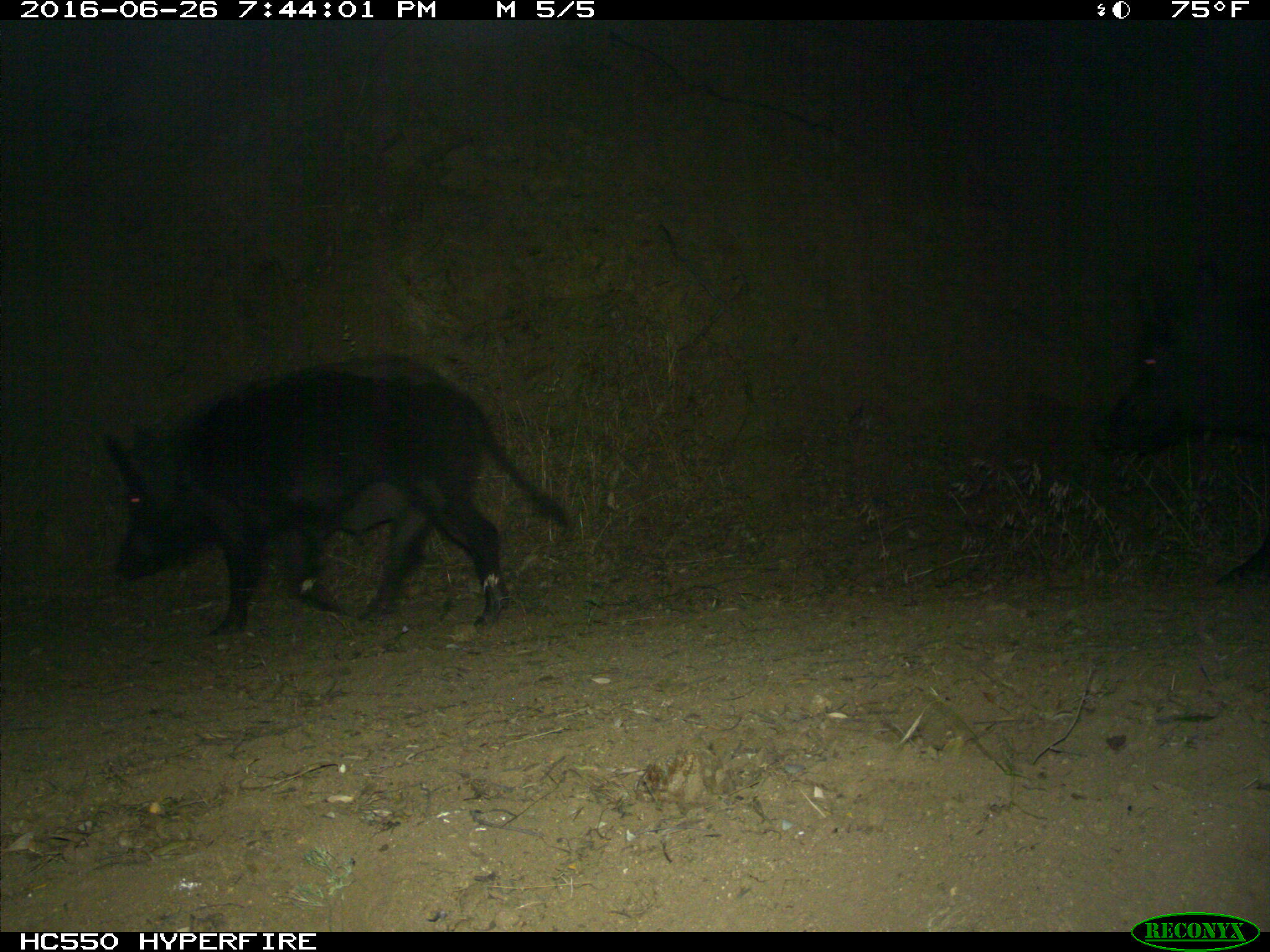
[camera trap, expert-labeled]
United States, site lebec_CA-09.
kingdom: Animalia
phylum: Chordata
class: Mammalia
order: Artiodactyla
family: Suidae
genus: Sus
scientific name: Sus scrofa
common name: wild boar